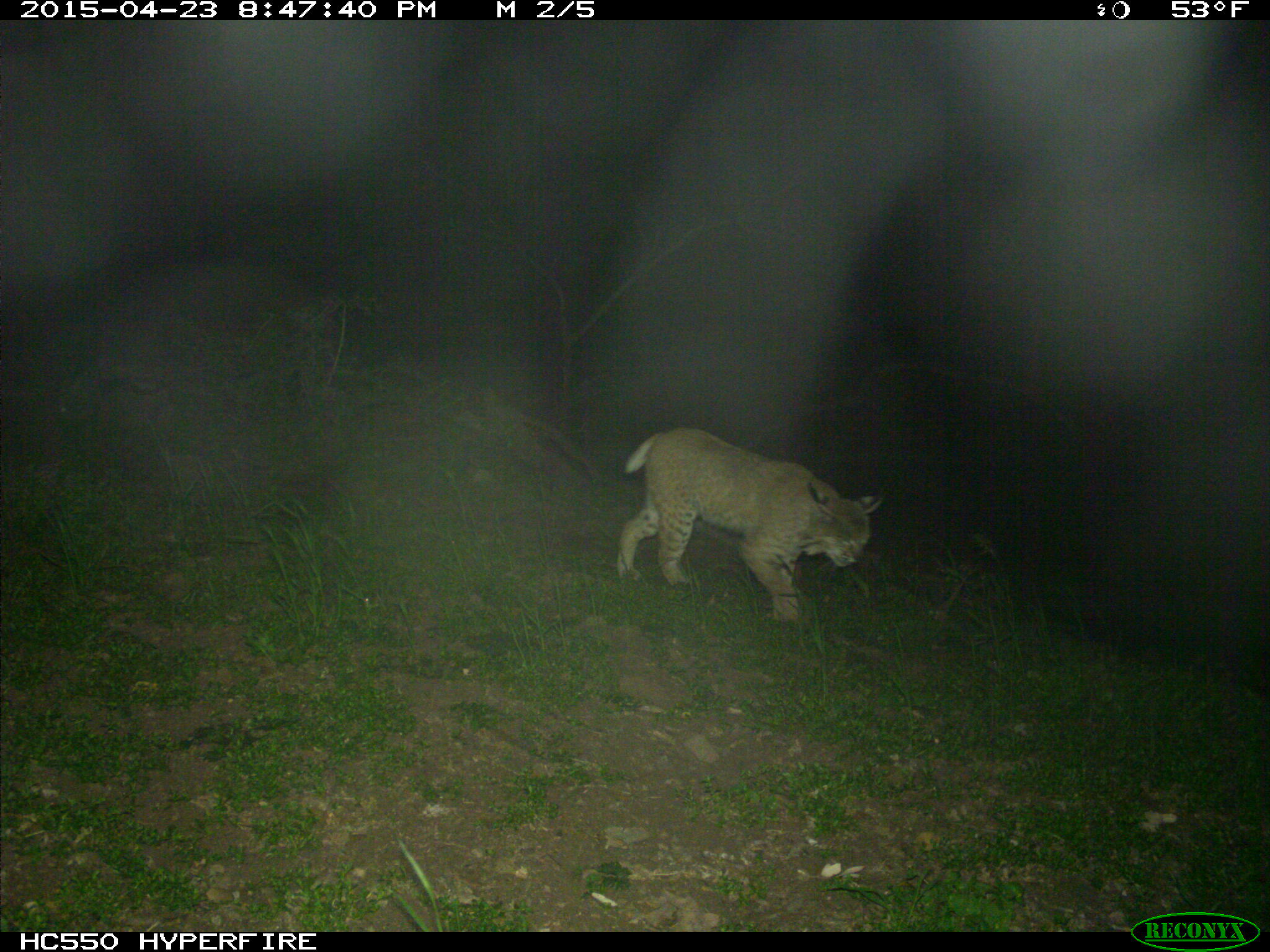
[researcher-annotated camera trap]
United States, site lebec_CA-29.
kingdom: Animalia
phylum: Chordata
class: Mammalia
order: Carnivora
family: Felidae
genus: Lynx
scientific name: Lynx rufus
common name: bobcat